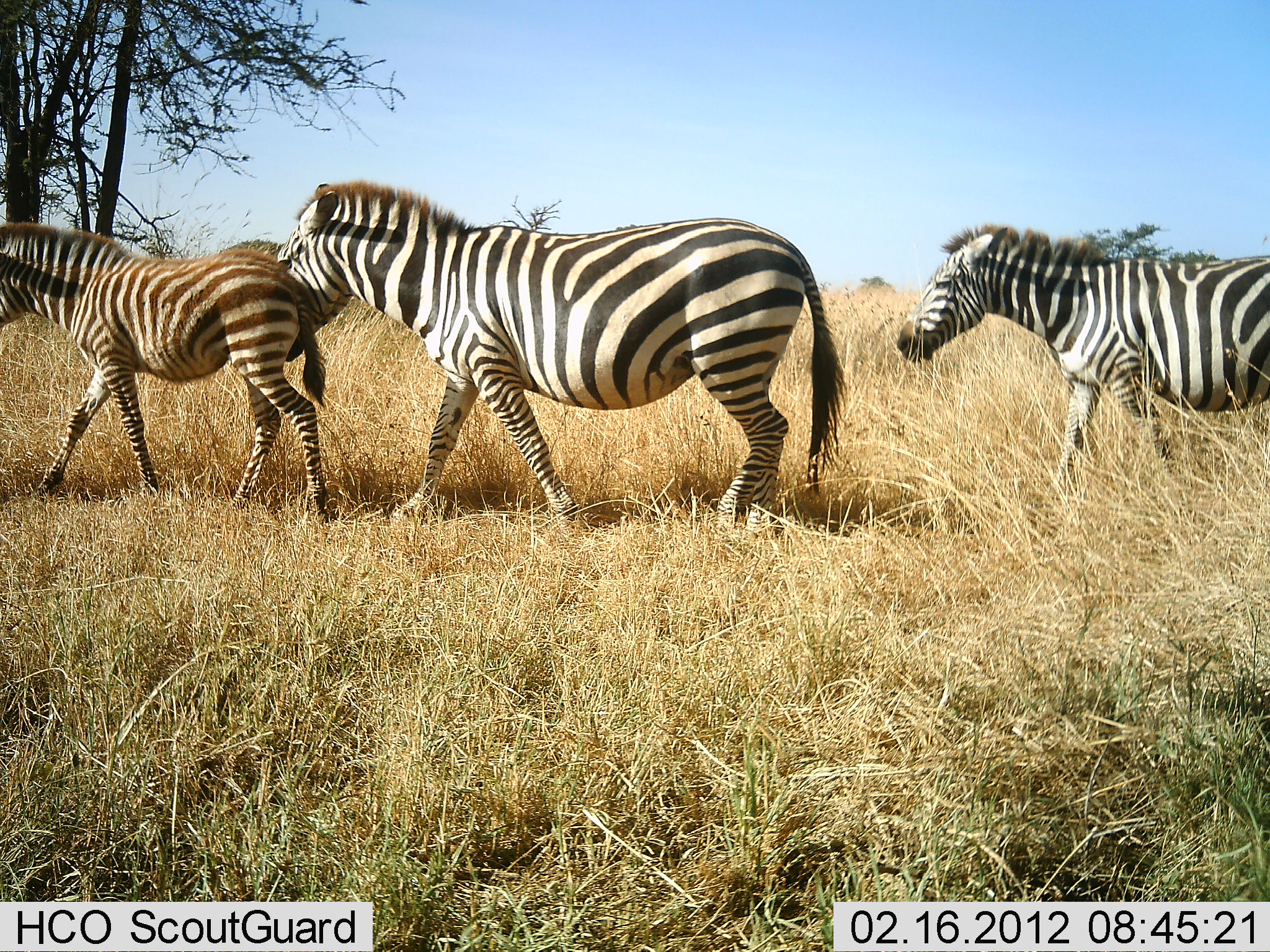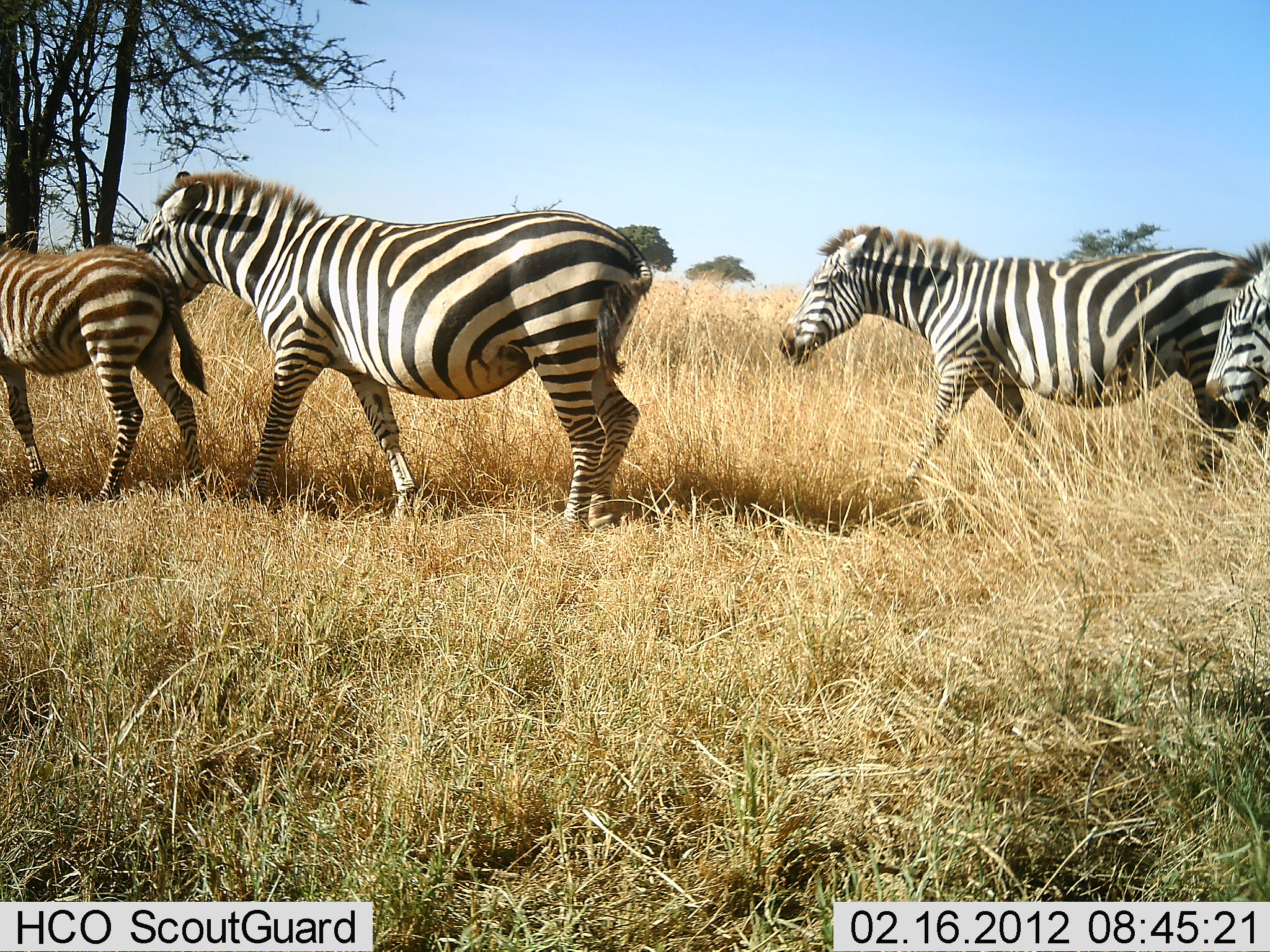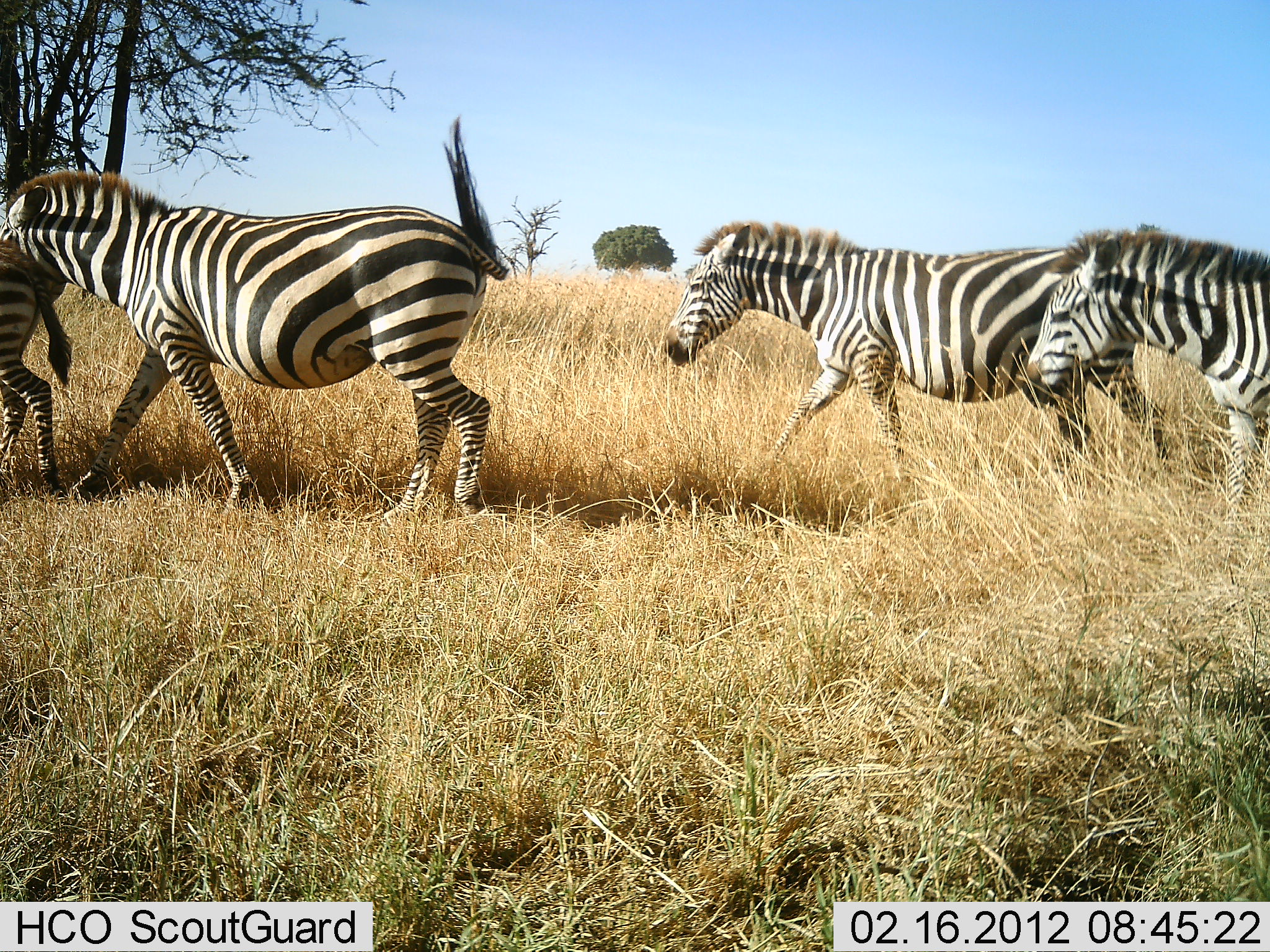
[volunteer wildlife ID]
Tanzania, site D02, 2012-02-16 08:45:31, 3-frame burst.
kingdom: Animalia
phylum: Chordata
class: Mammalia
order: Perissodactyla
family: Equidae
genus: Equus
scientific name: Equus quagga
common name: plains zebra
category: zebra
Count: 4.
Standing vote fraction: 6%.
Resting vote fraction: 0%.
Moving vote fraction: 100%.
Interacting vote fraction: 0%.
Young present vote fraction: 67%.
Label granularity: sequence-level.